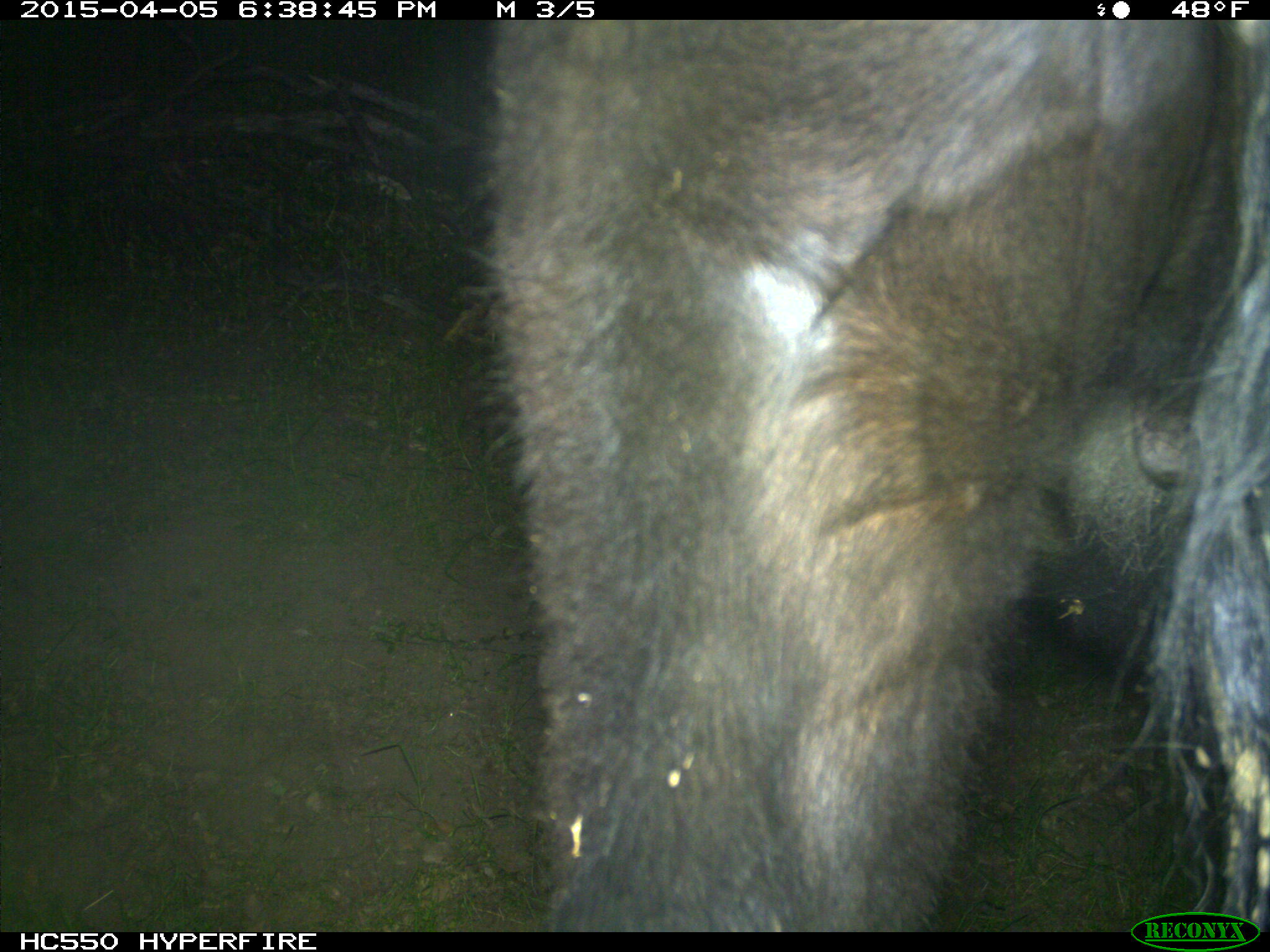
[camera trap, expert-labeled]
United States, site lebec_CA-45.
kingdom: Animalia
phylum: Chordata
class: Mammalia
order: Artiodactyla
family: Bovidae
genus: Bos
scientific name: Bos taurus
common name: domestic cow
Bos taurus (domestic cow).